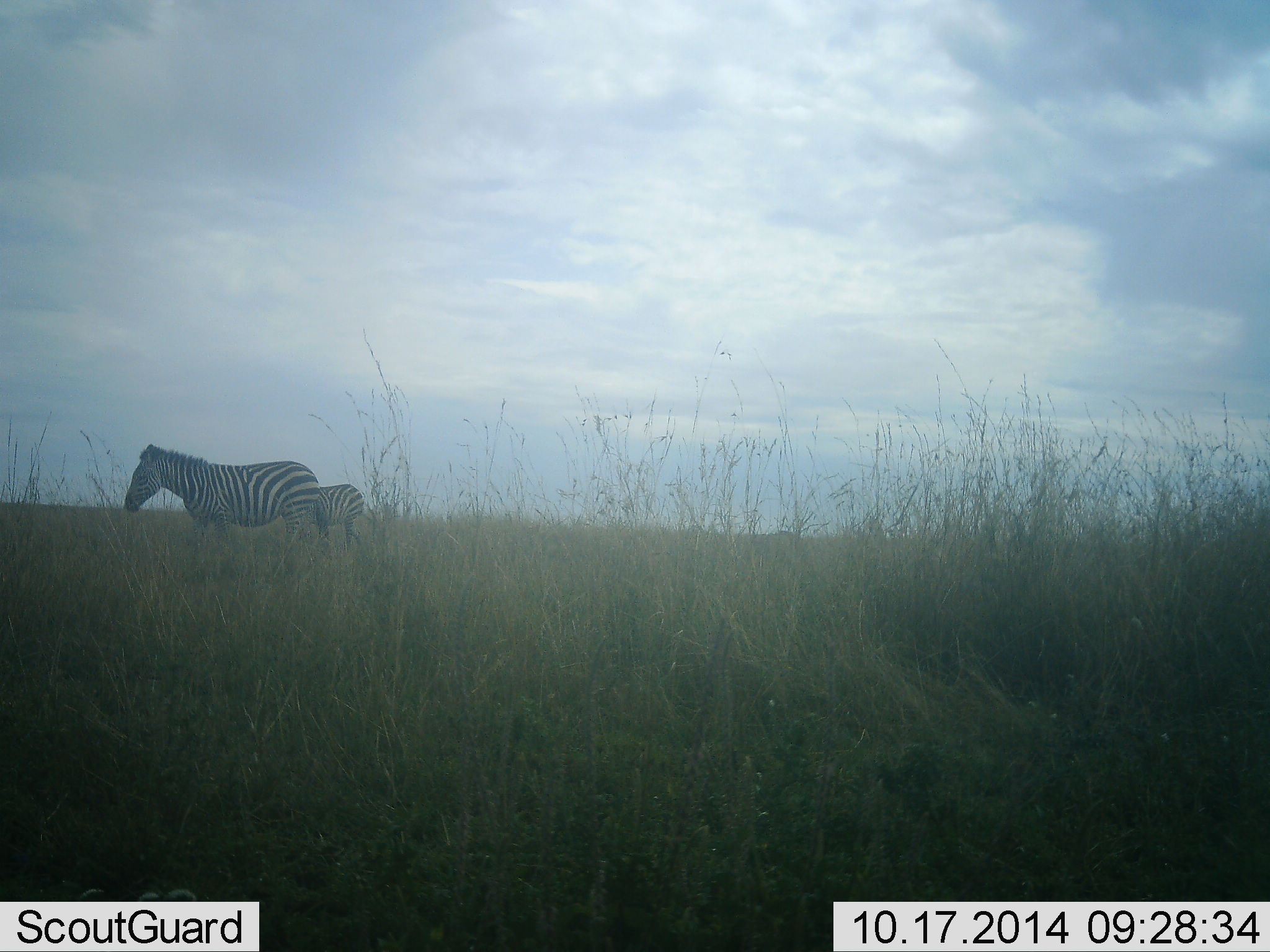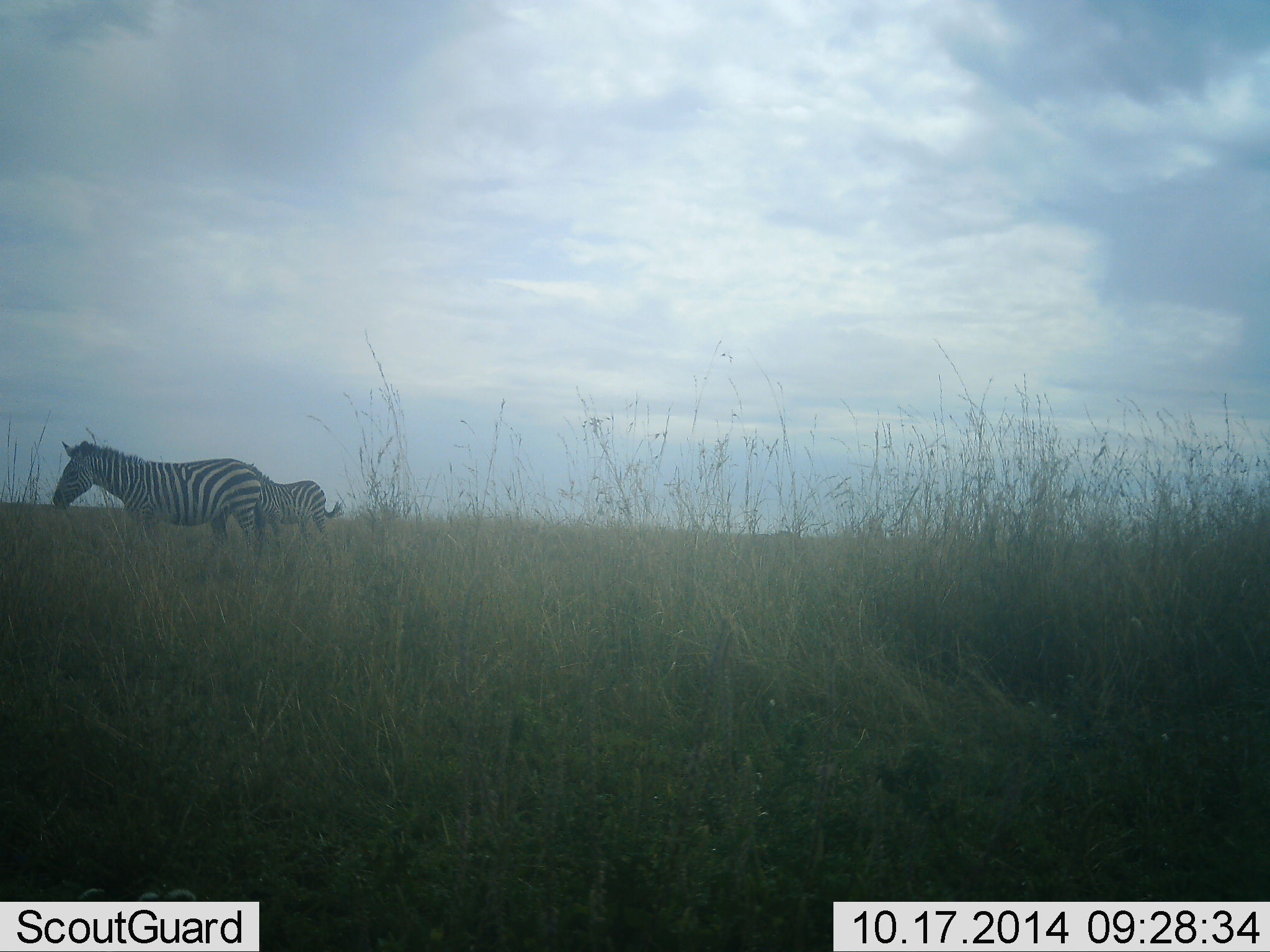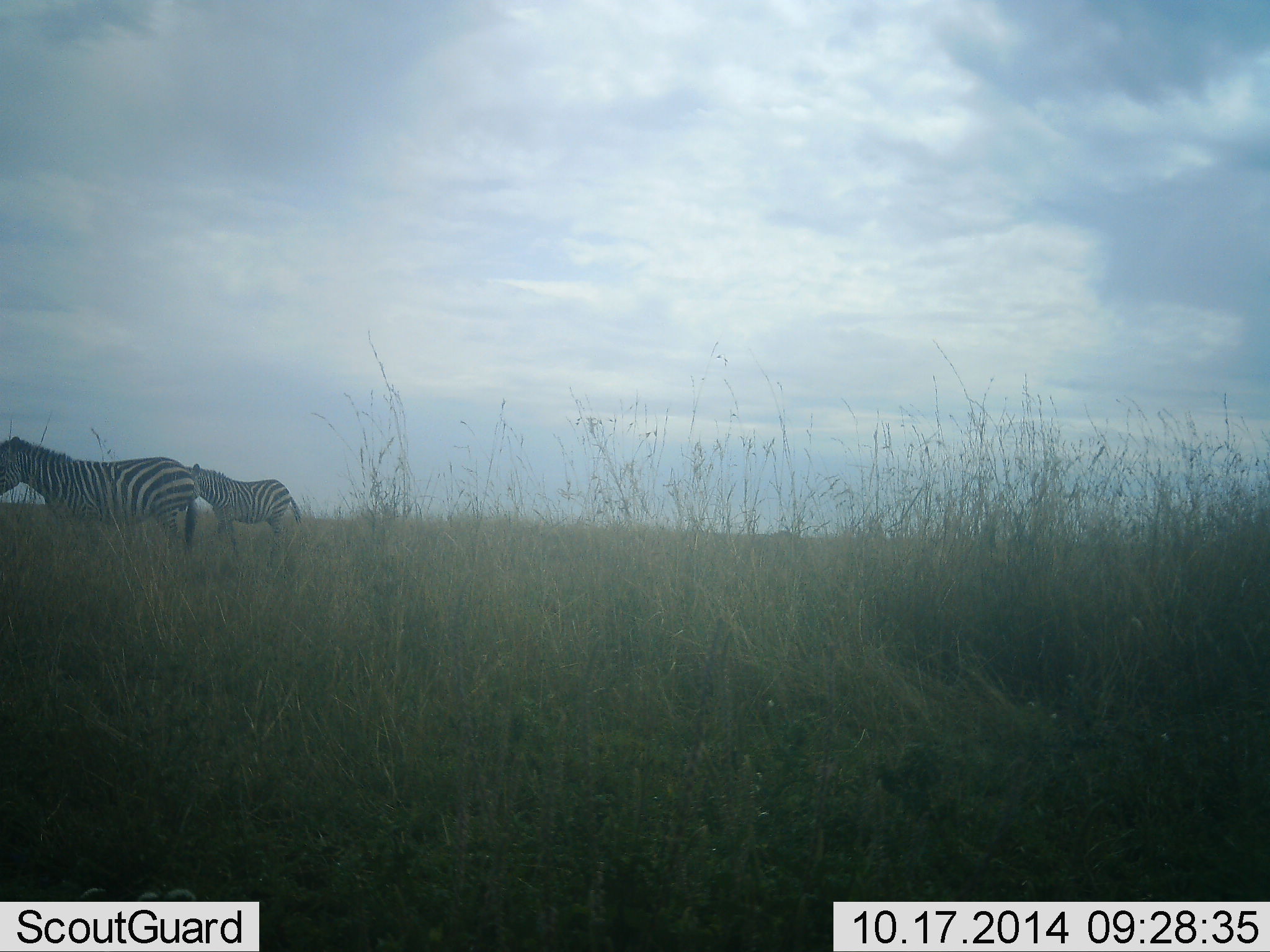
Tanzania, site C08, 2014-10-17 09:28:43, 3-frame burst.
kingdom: Animalia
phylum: Chordata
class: Mammalia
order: Perissodactyla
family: Equidae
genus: Equus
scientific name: Equus quagga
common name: plains zebra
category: zebra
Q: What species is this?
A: Zebra (plains zebra) (Equus quagga).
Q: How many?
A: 2.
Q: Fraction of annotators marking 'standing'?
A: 30%.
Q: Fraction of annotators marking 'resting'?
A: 0%.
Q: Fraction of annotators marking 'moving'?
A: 70%.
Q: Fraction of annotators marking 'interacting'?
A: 0%.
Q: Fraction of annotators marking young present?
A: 30%.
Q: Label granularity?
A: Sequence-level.